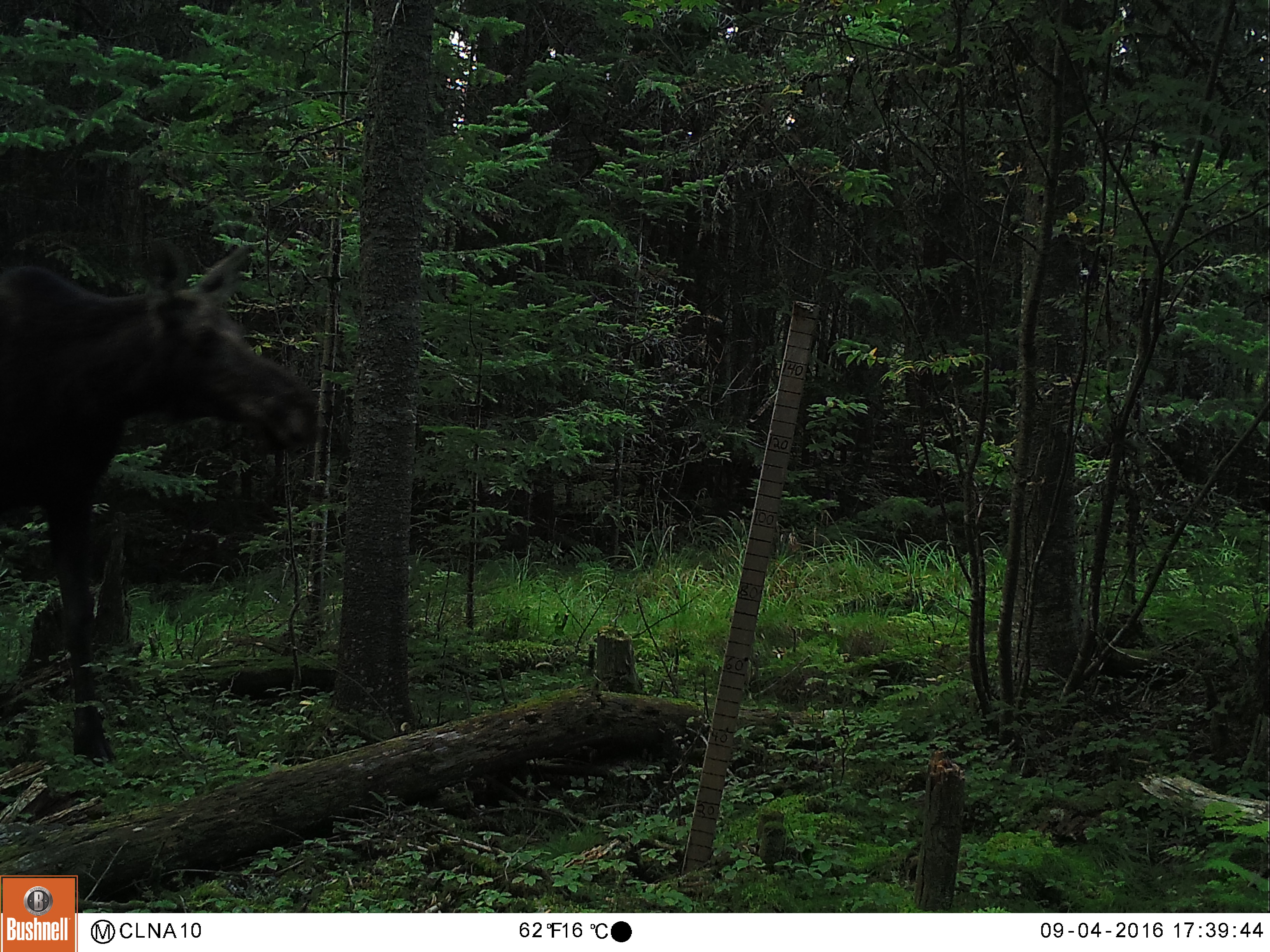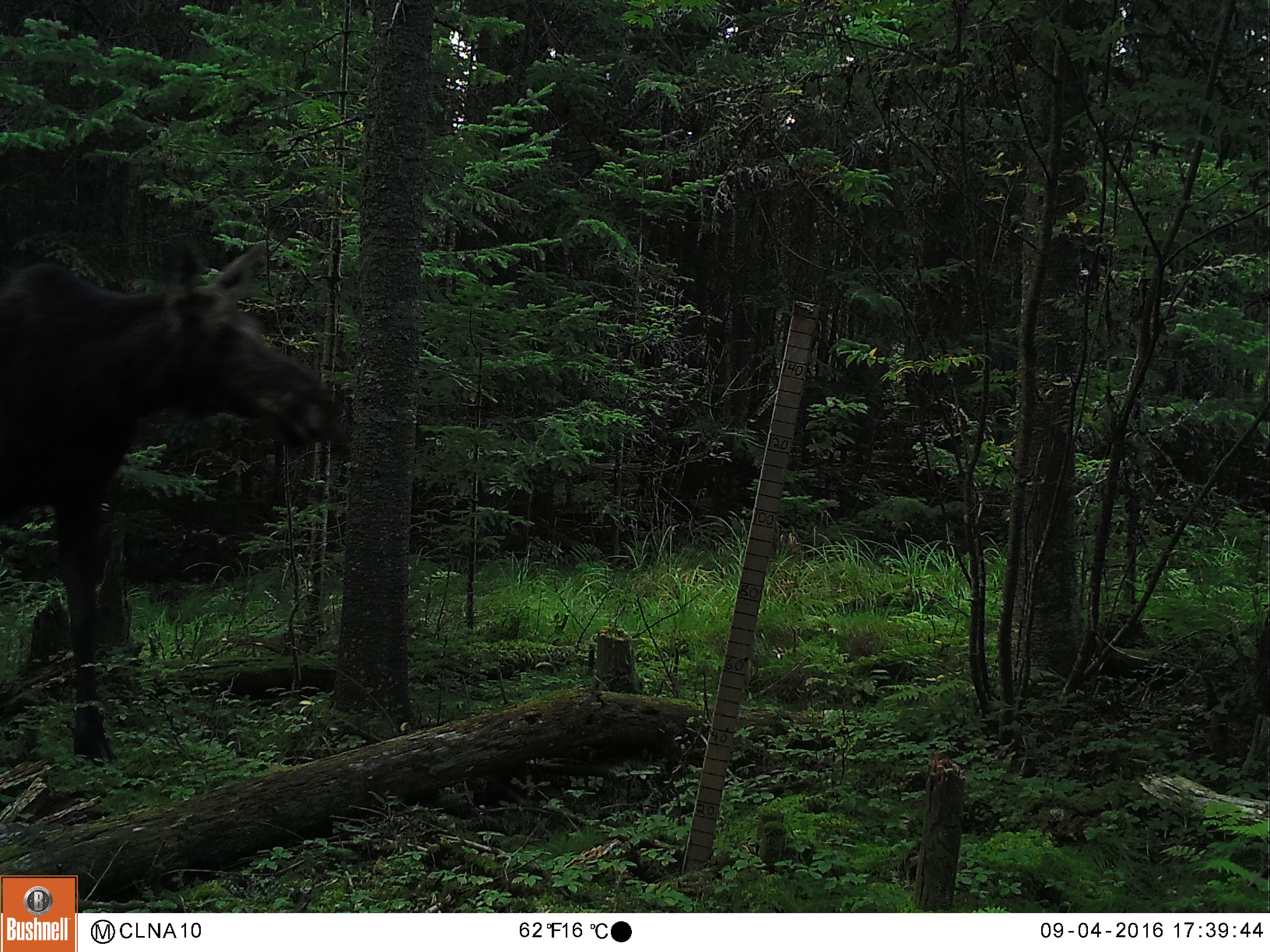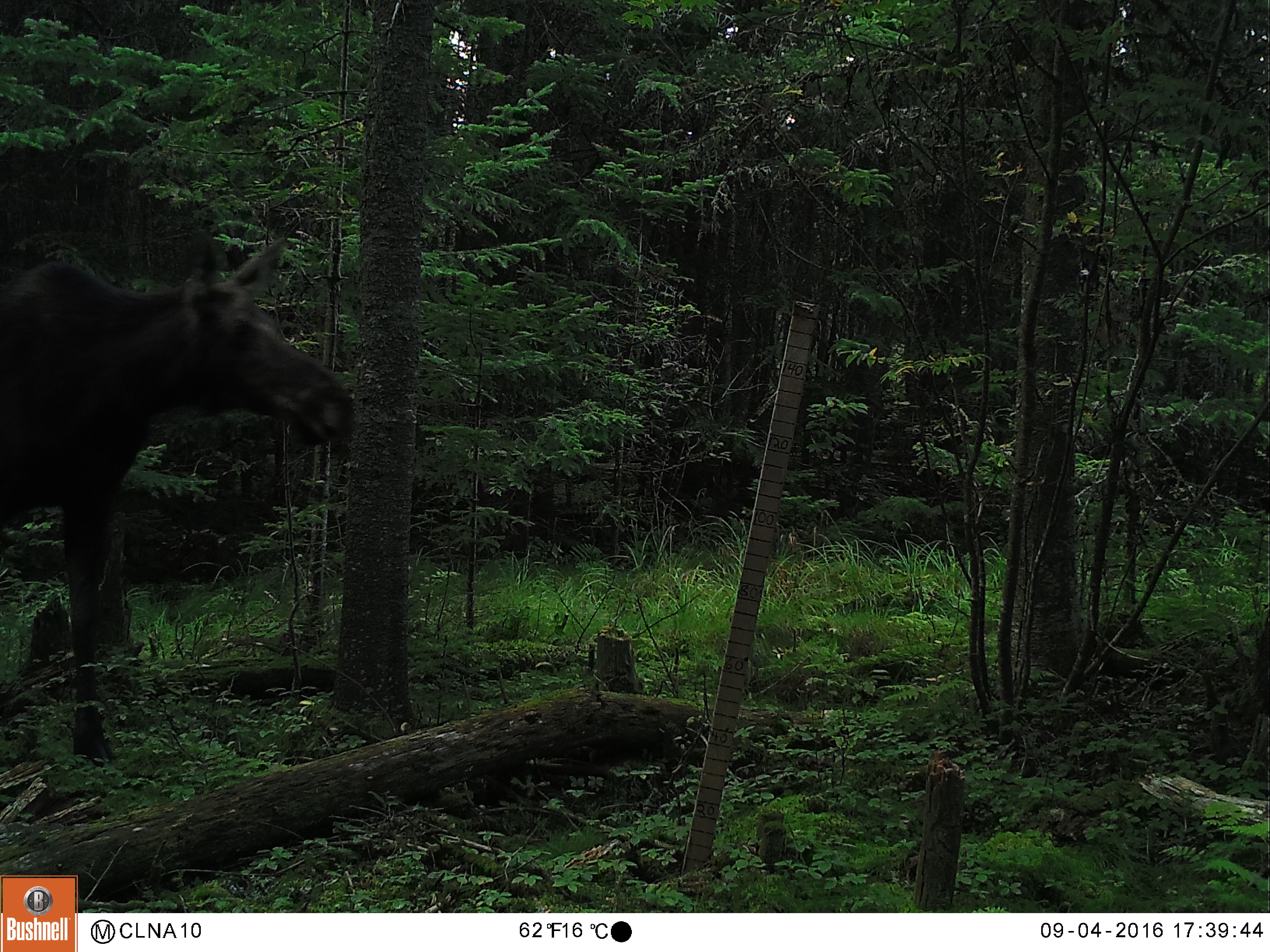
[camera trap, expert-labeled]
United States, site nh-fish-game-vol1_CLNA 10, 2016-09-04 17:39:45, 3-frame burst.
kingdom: Animalia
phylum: Chordata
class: Mammalia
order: Artiodactyla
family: Cervidae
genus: Alces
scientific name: Alces alces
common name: moose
Moose (Alces alces).